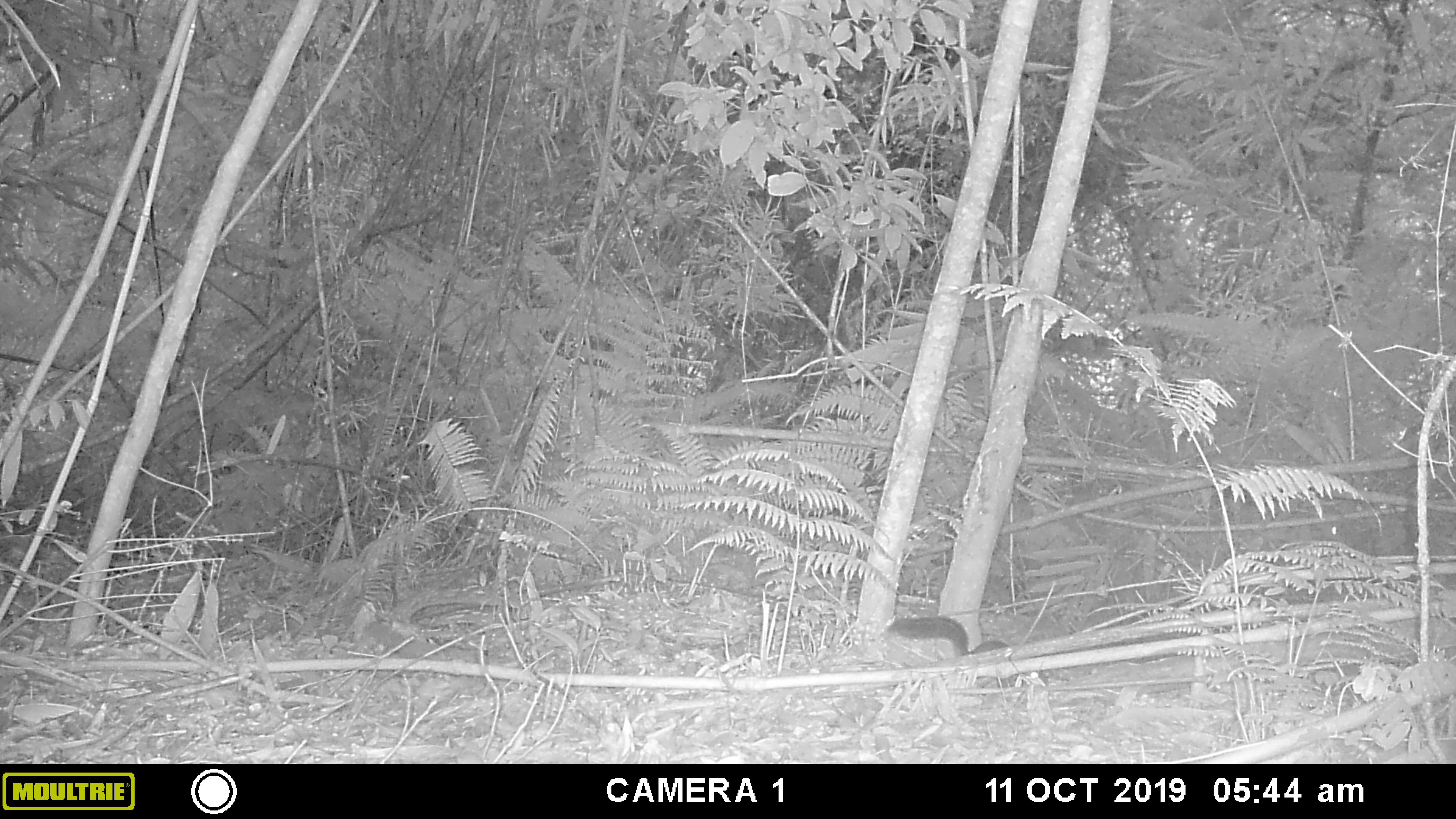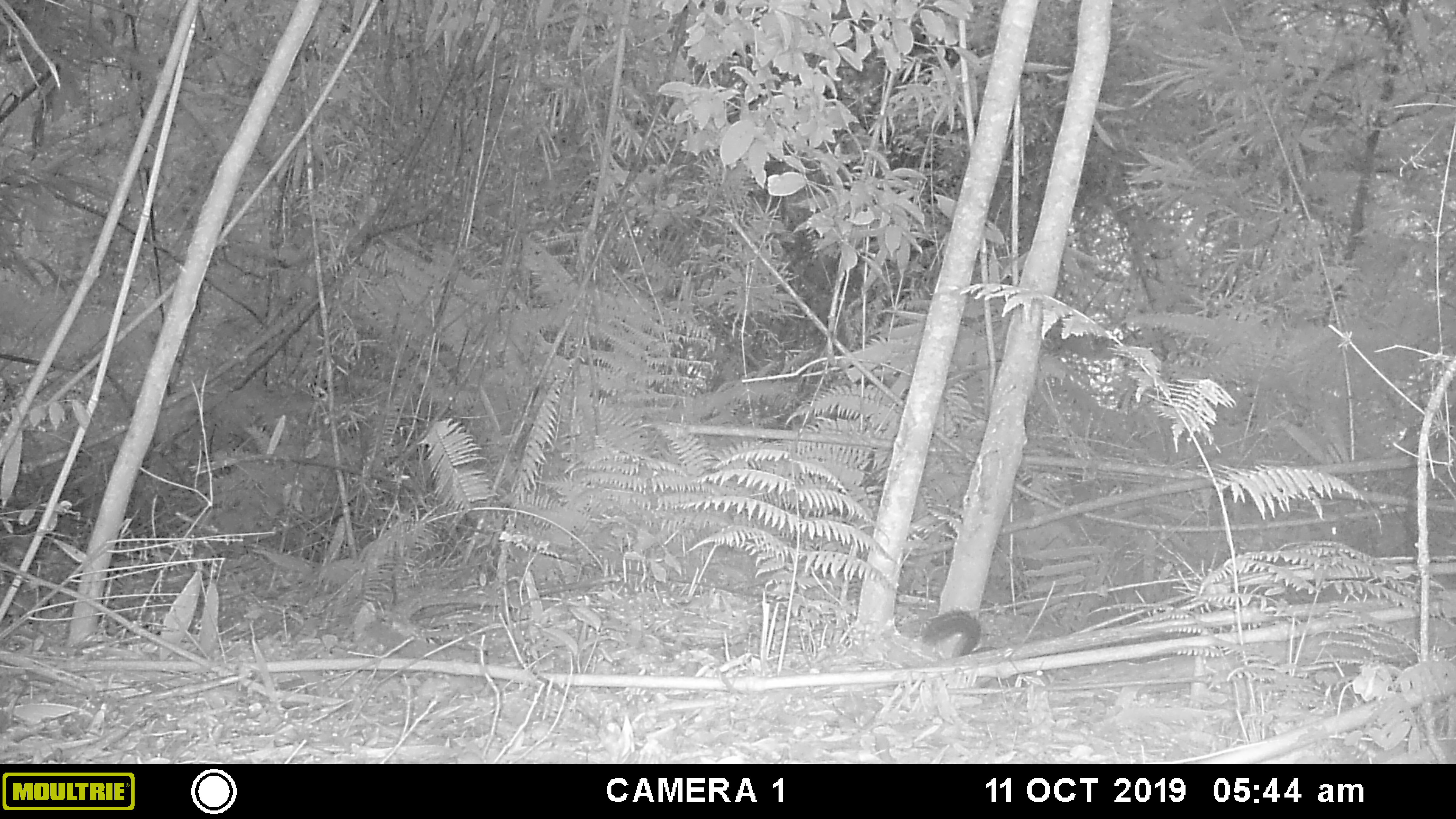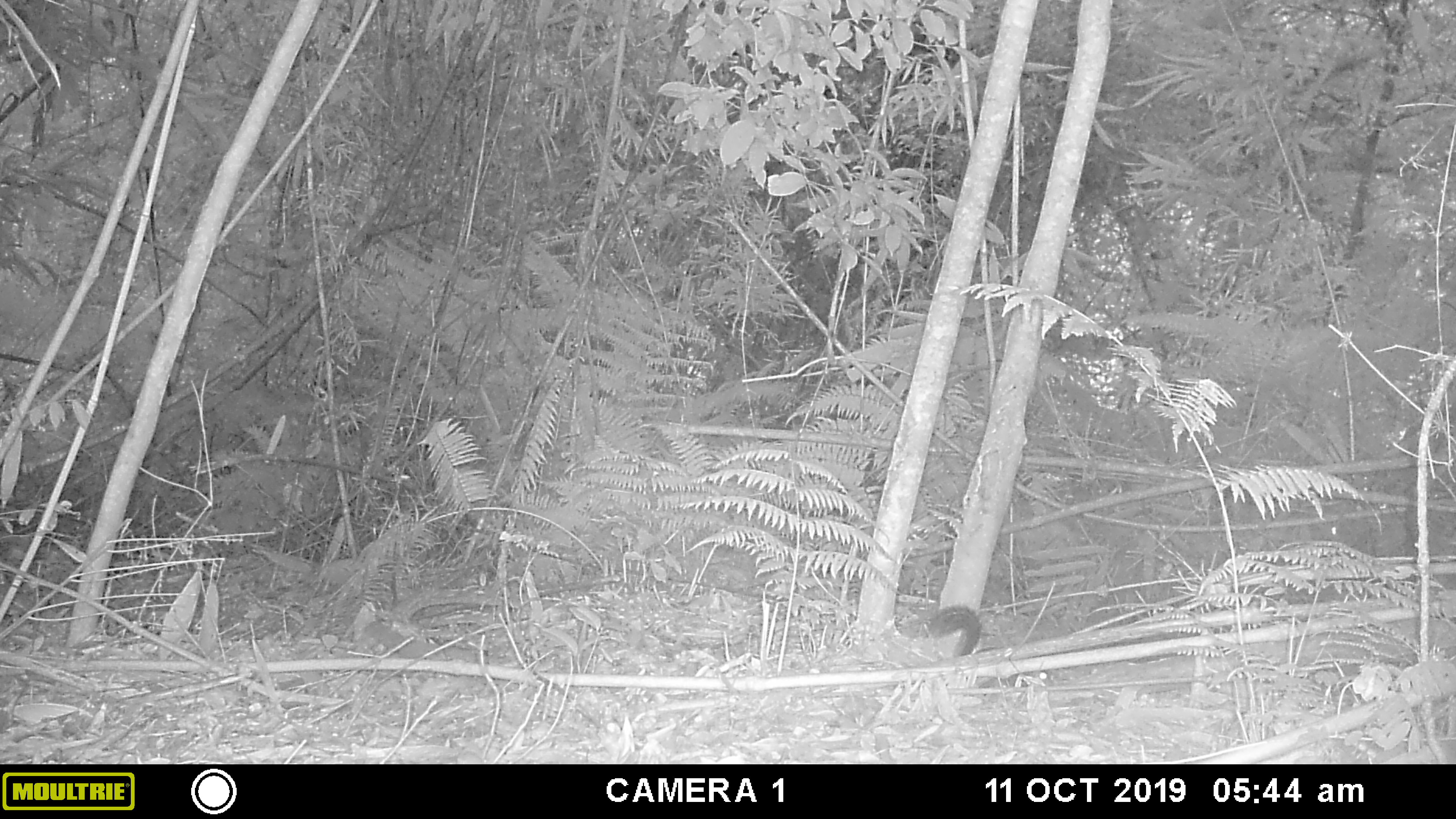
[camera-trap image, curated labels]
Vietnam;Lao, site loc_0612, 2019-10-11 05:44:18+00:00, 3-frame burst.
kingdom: Animalia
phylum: Chordata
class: Mammalia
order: Rodentia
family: Sciuridae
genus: Dremomys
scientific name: Dremomys rufigenis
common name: red-cheeked squirrel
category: red cheeked squirrel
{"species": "red cheeked squirrel (red-cheeked squirrel) (Dremomys rufigenis)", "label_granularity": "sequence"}